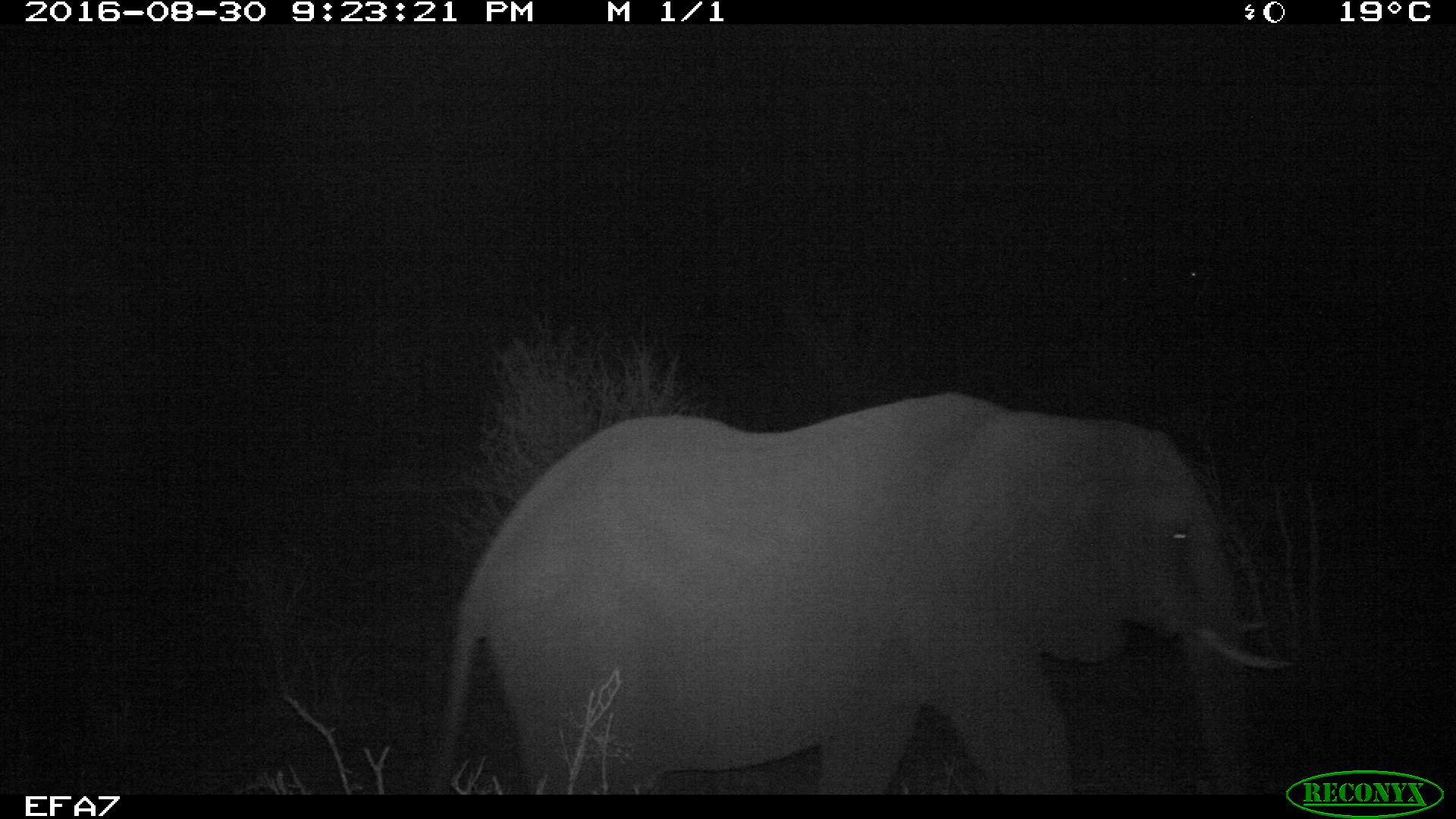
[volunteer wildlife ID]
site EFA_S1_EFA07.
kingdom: Animalia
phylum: Chordata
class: Mammalia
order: Proboscidea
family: Elephantidae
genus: Loxodonta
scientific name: Loxodonta africana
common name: african bush elephant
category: elephant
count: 1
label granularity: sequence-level